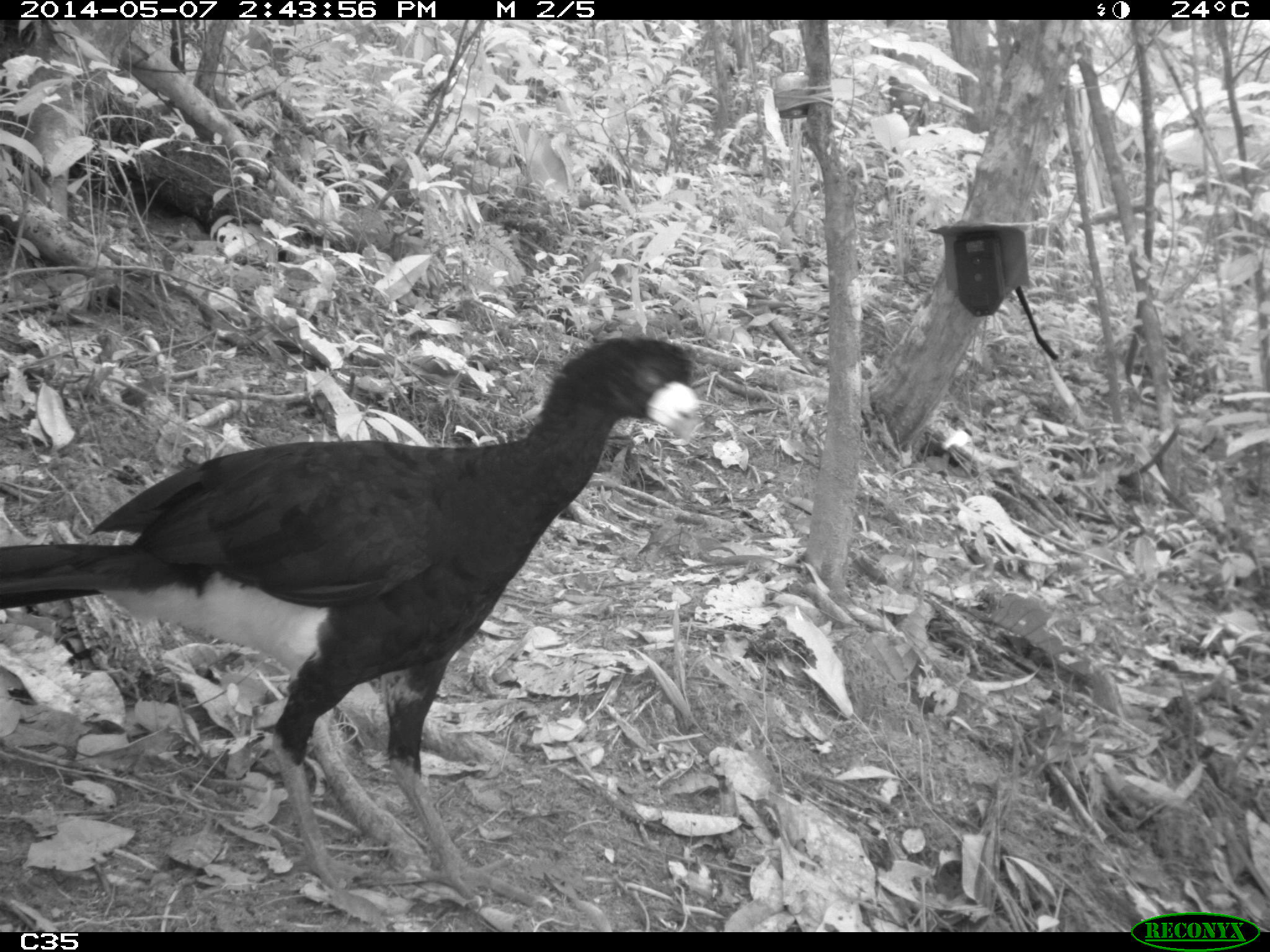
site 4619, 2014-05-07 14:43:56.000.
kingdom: Animalia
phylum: Chordata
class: Aves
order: Galliformes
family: Cracidae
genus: Crax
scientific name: Crax alector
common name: black curassow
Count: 1.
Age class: adult.